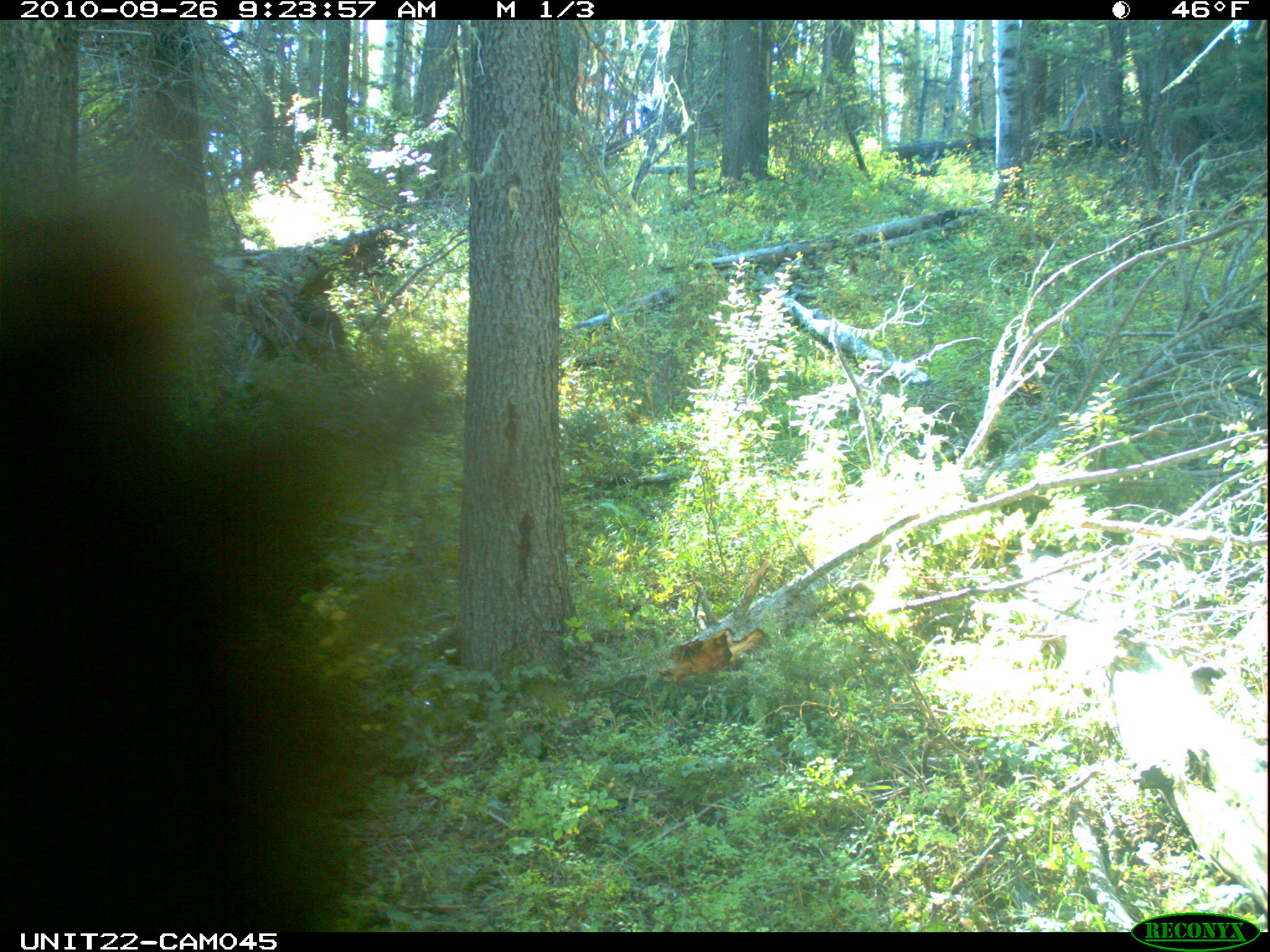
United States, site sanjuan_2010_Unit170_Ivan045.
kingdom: Animalia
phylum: Chordata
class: Mammalia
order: Carnivora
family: Ursidae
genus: Ursus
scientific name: Ursus americanus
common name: american black bear